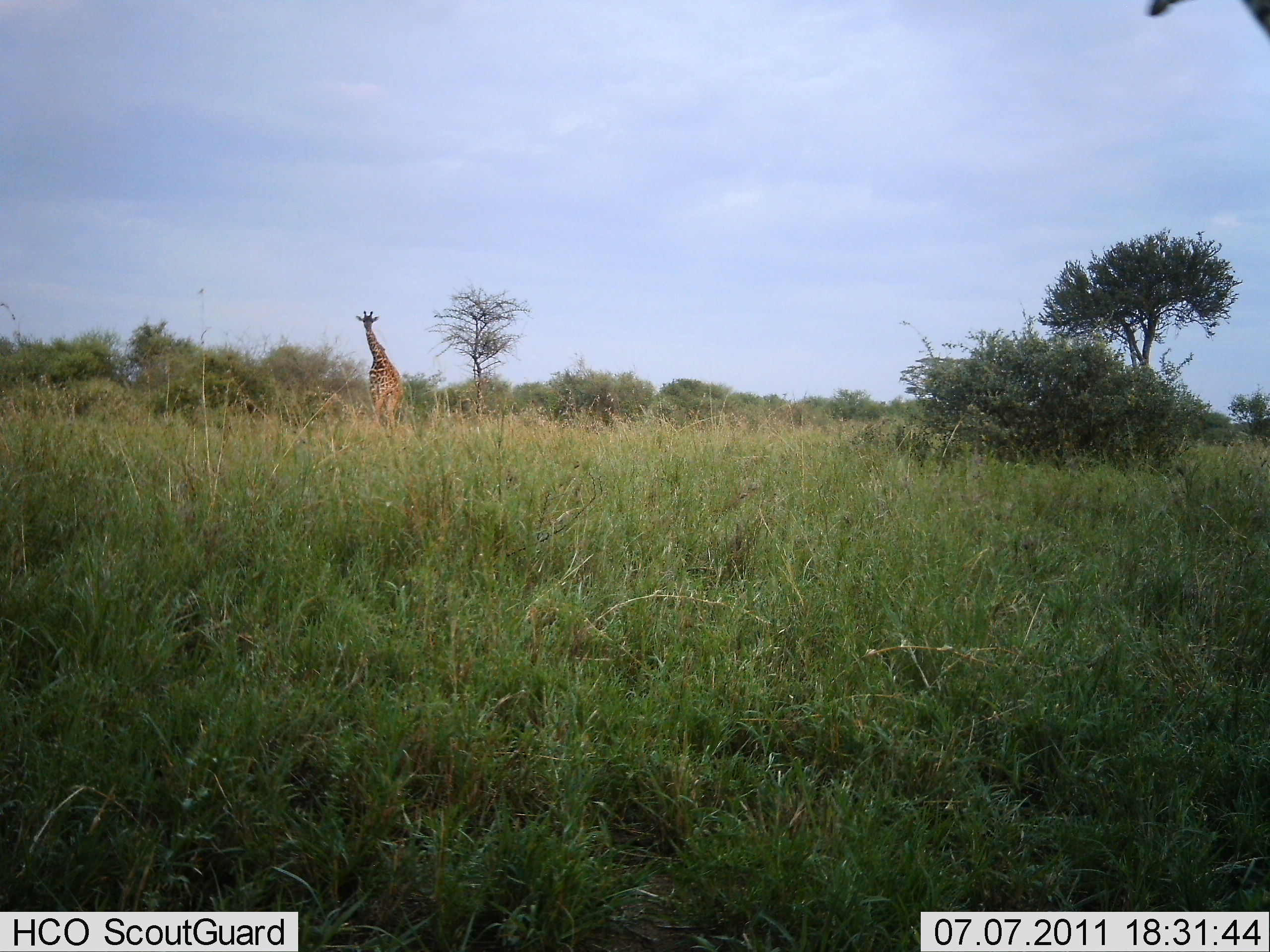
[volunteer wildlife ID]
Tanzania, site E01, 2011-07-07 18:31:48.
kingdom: Animalia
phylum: Chordata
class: Mammalia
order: Artiodactyla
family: Giraffidae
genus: Giraffa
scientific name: Giraffa camelopardalis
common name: giraffe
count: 1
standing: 82%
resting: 0%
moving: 18%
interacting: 0%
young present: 0%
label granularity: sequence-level